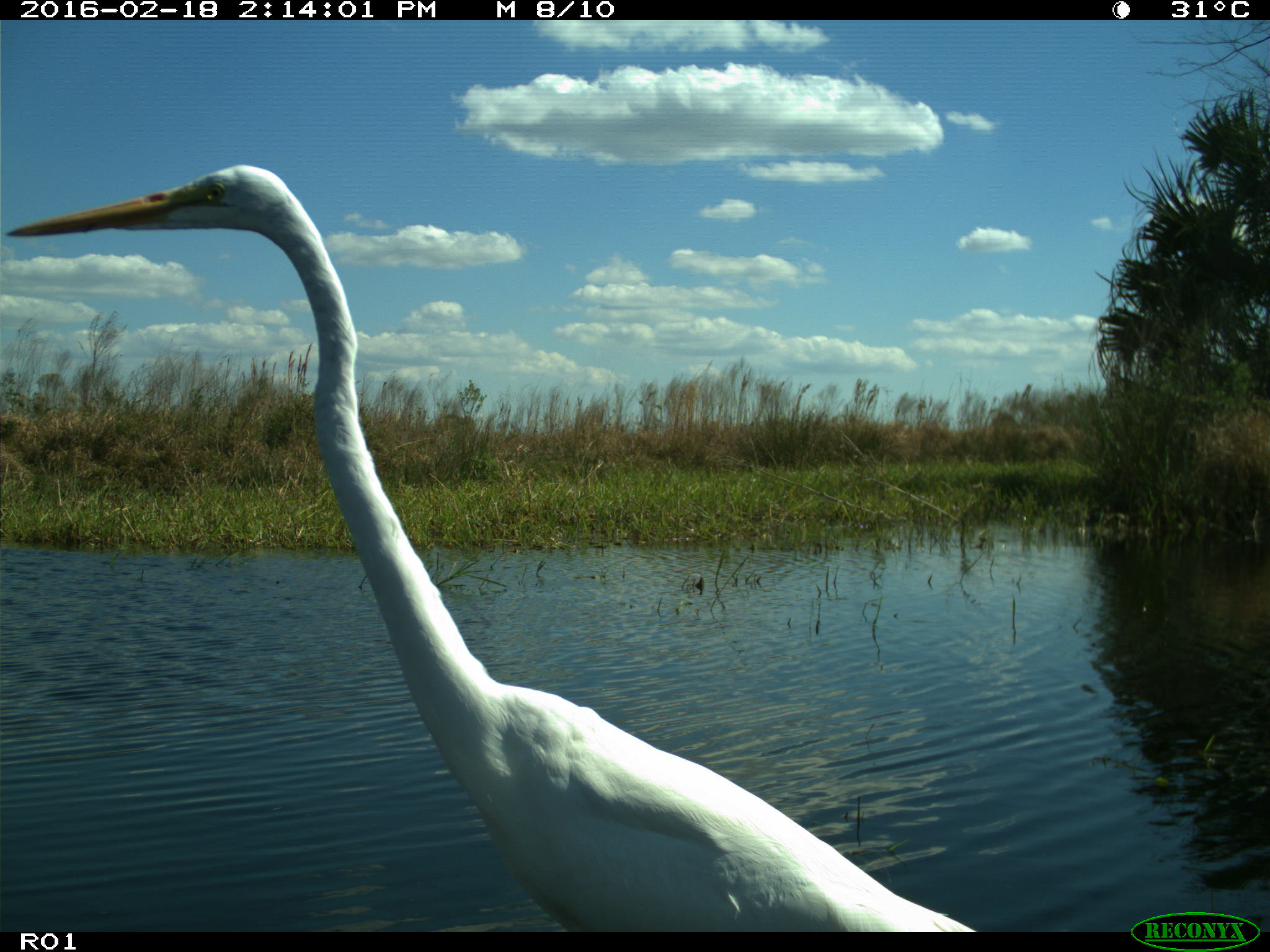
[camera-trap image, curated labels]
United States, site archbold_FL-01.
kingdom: Animalia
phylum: Chordata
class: Aves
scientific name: Aves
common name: birds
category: unidentified bird